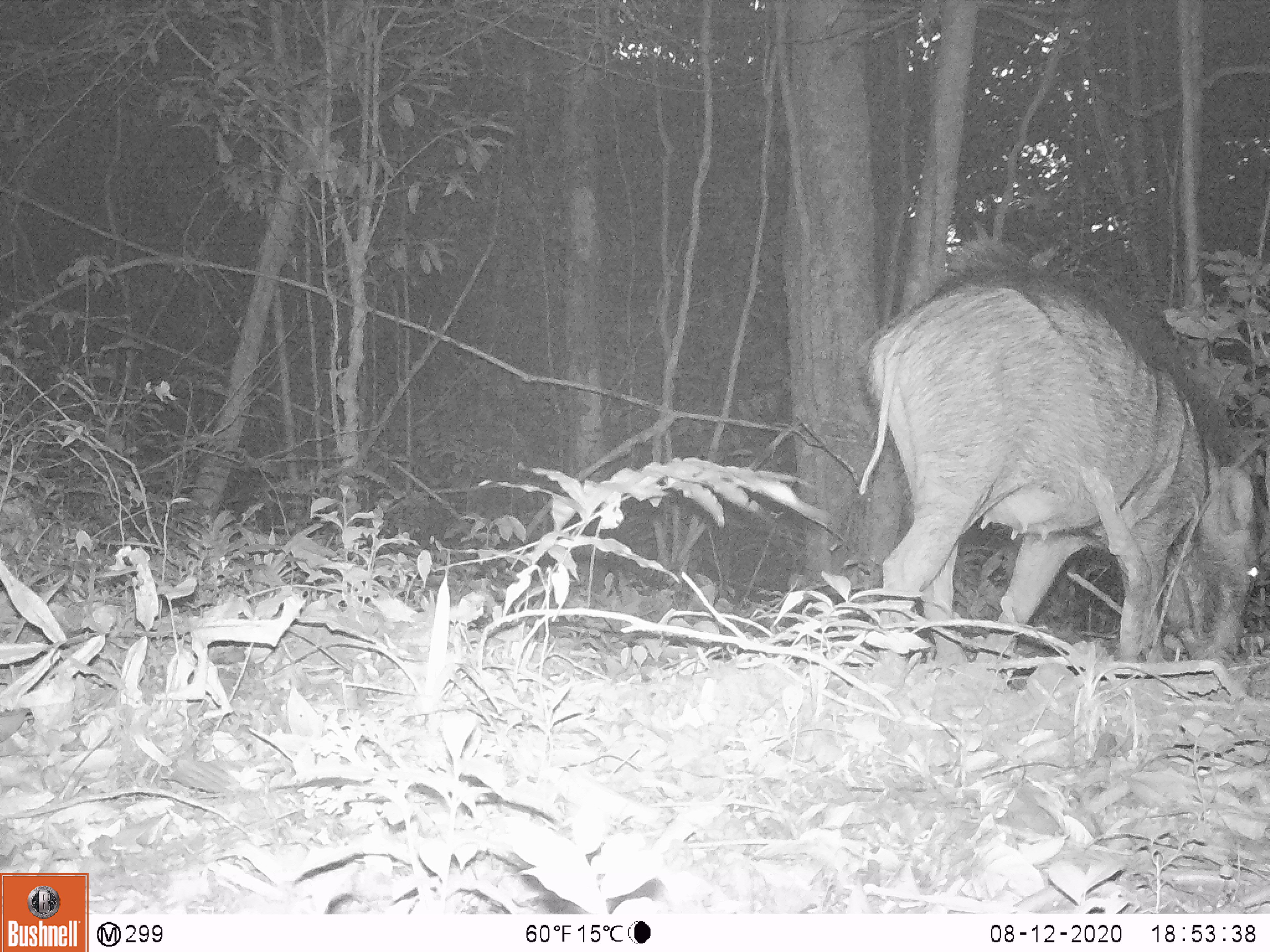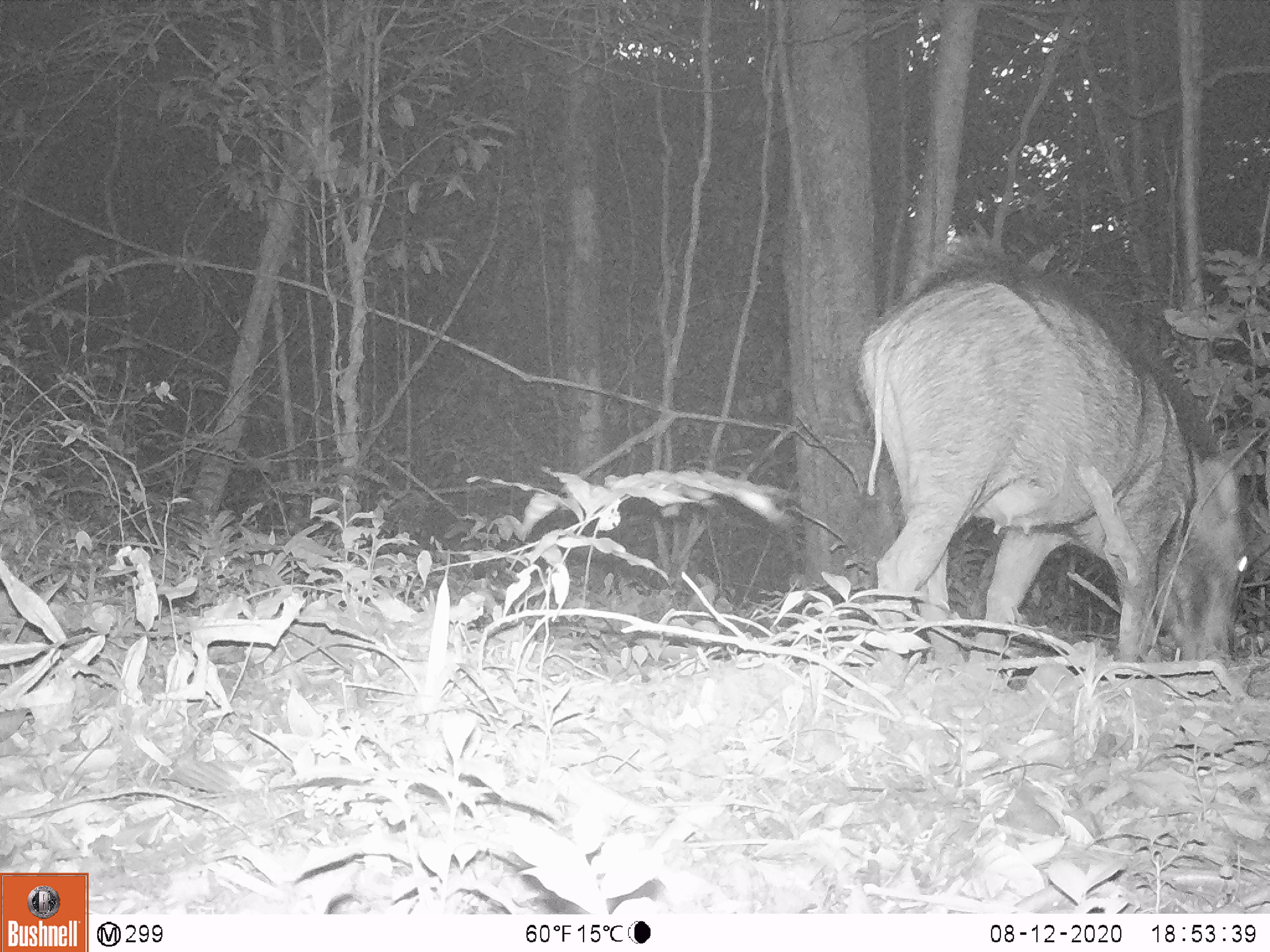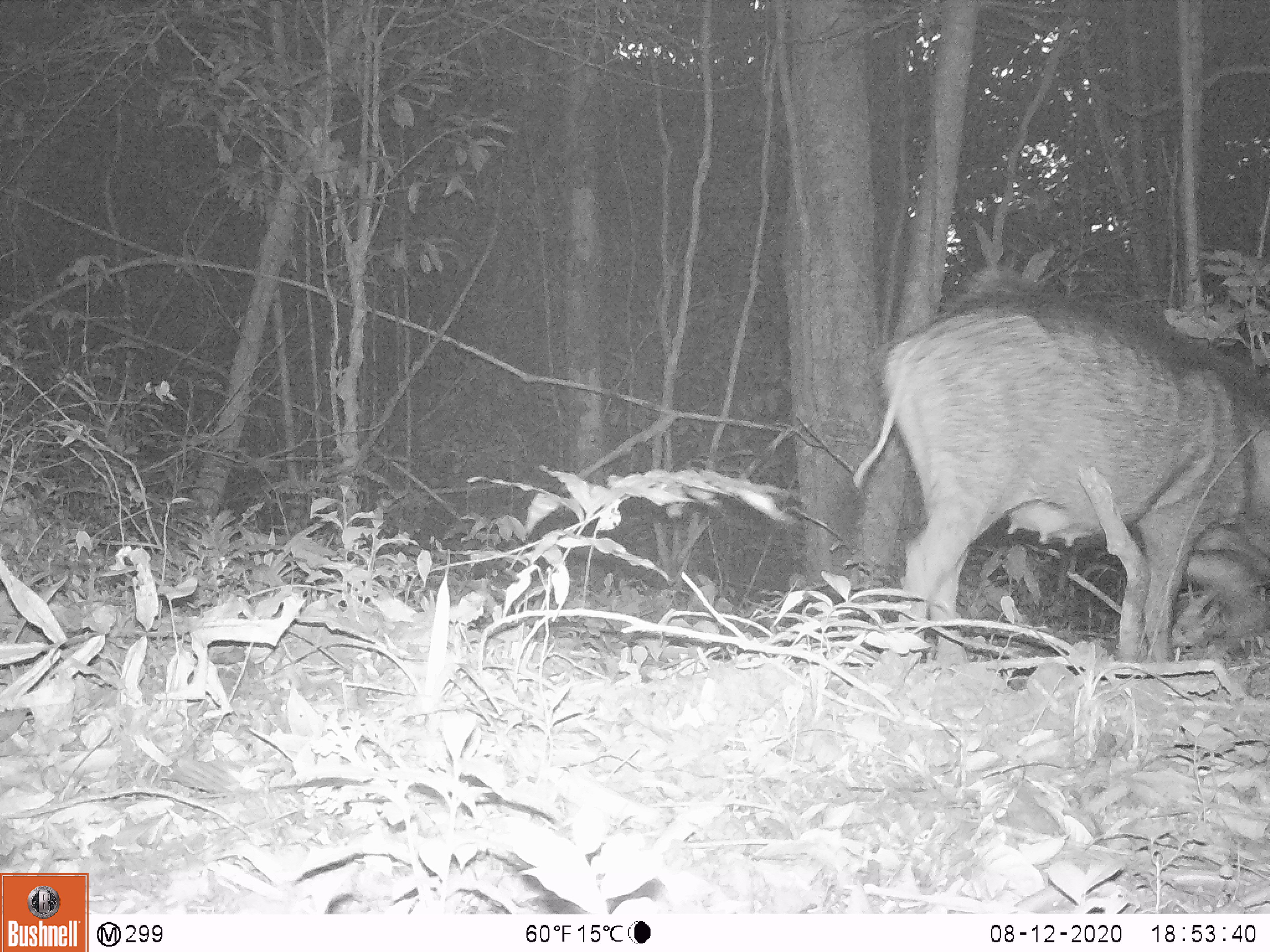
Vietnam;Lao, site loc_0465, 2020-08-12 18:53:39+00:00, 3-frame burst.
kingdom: Animalia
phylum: Chordata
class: Mammalia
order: Artiodactyla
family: Suidae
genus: Sus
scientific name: Sus scrofa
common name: eurasian wild pig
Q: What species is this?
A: Eurasian wild pig (Sus scrofa).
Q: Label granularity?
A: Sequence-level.